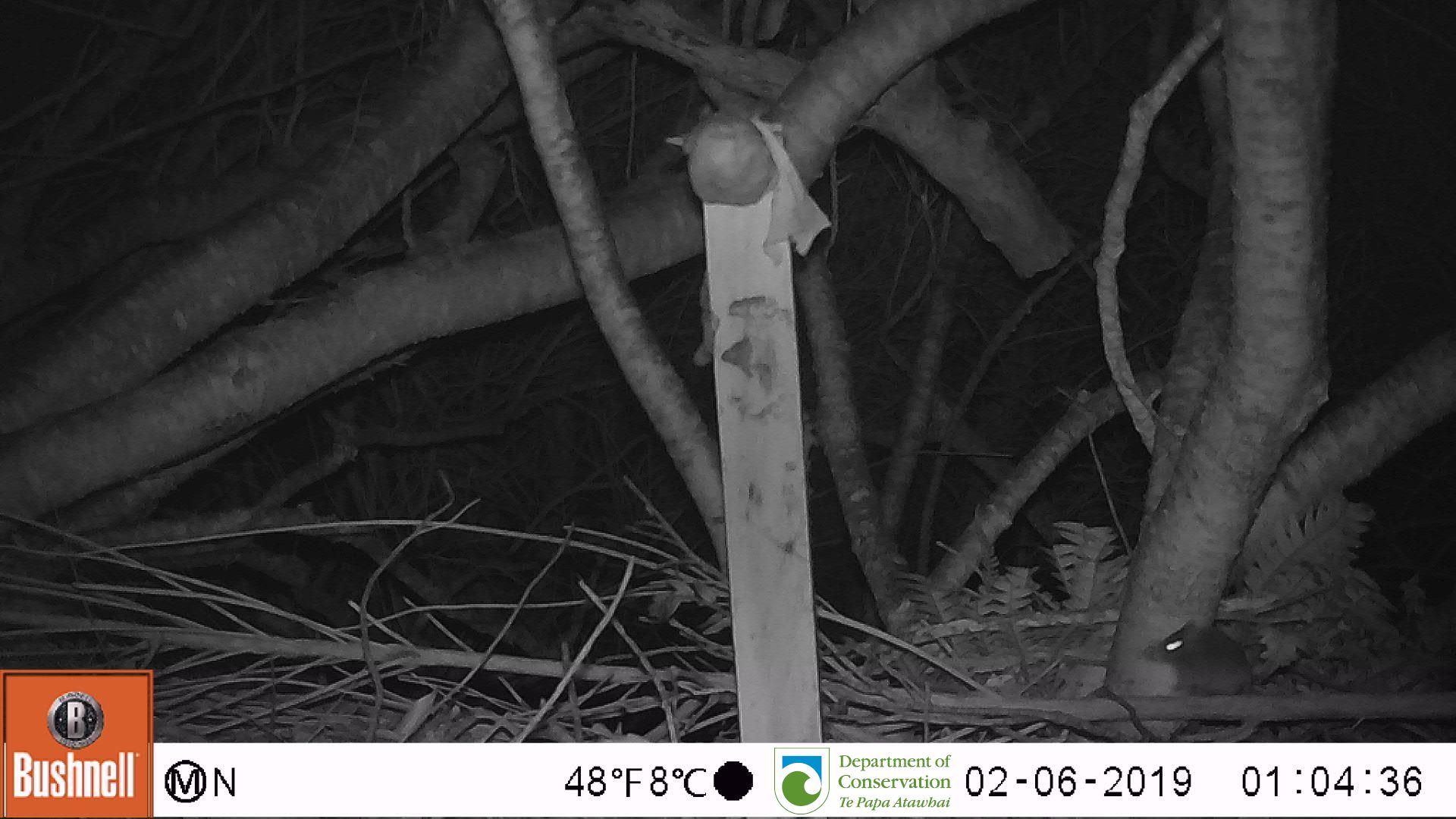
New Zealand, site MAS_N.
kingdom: Animalia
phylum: Chordata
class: Mammalia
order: Rodentia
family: Muridae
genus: Mus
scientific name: Mus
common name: mouse